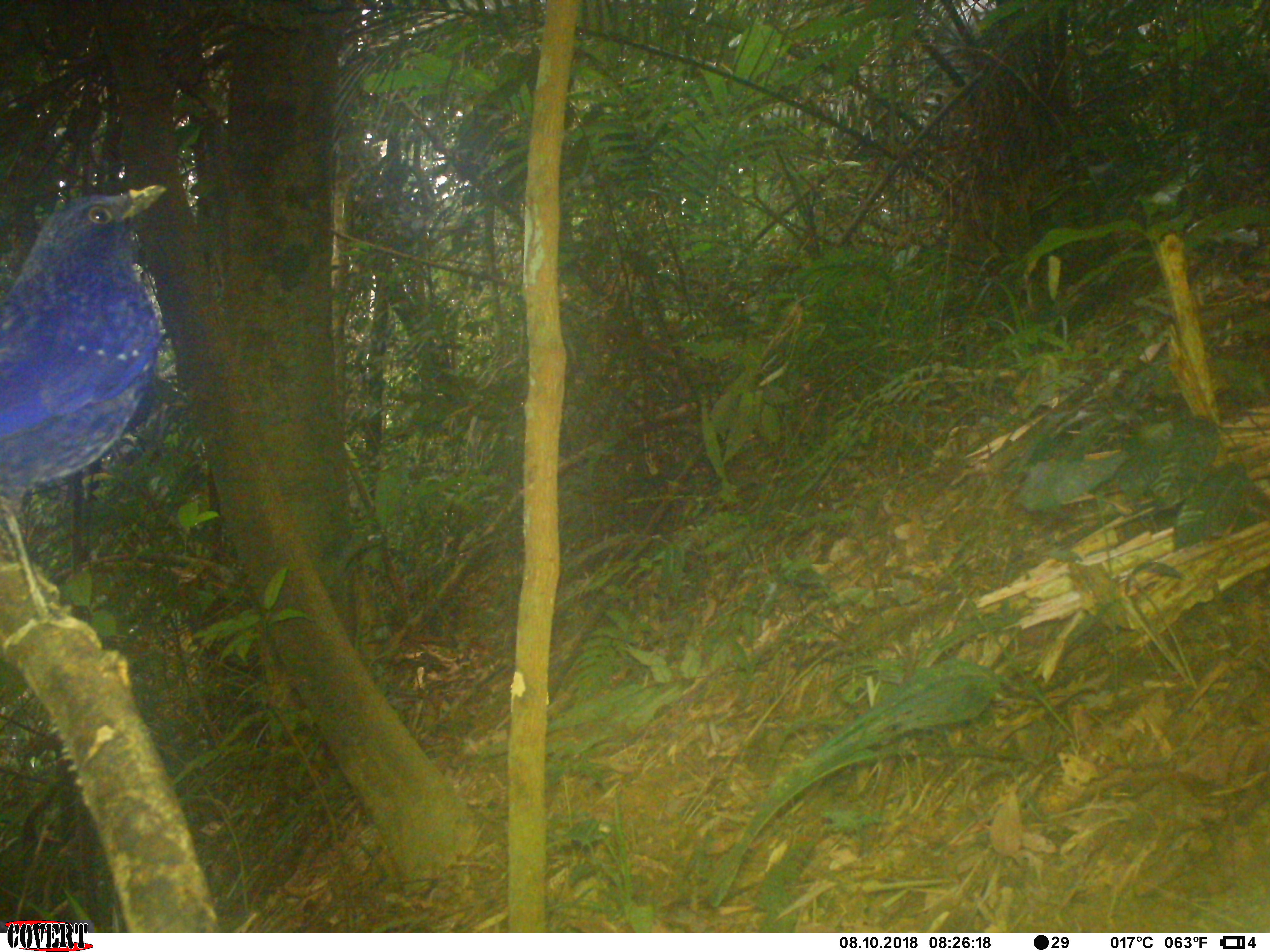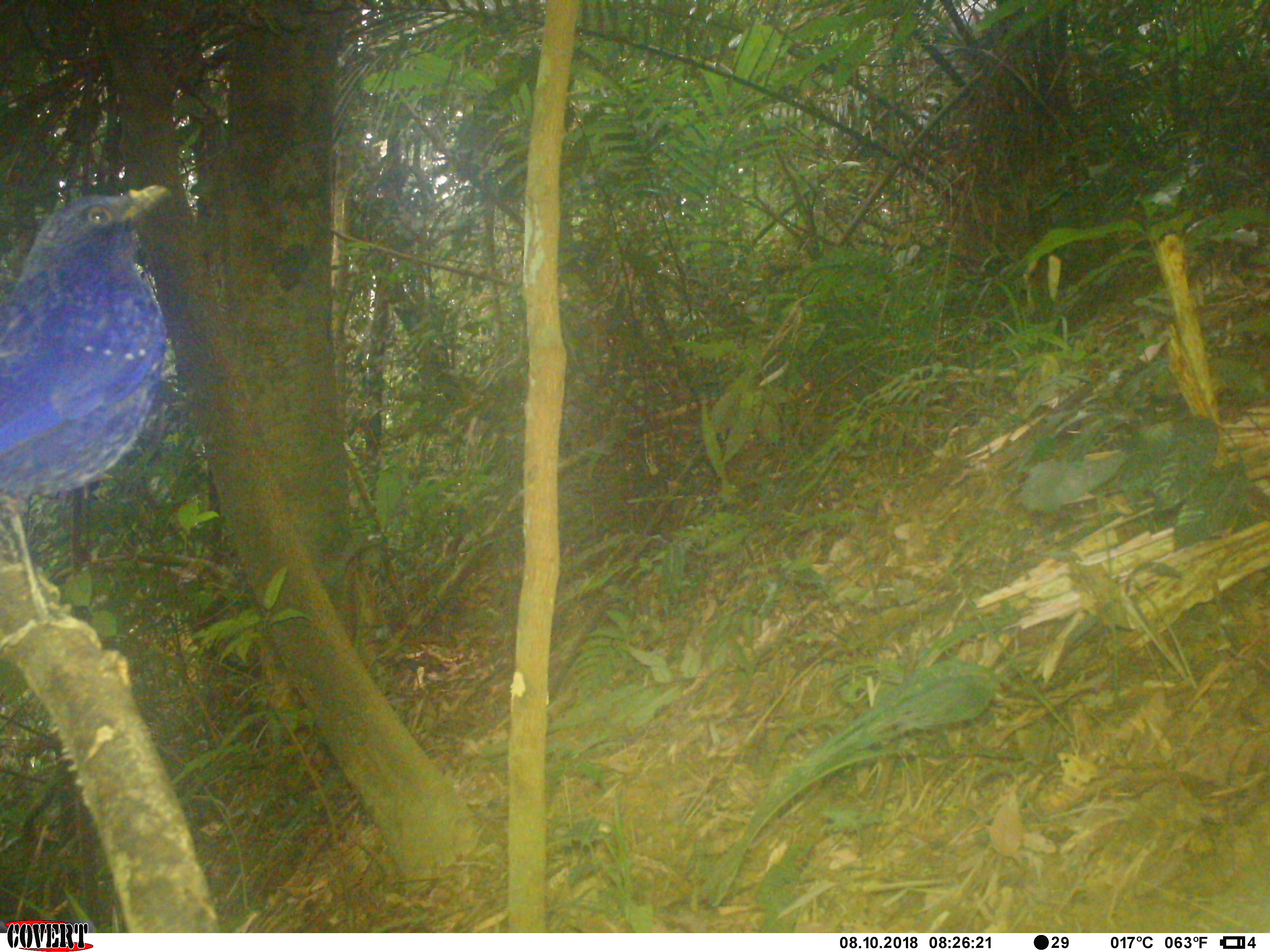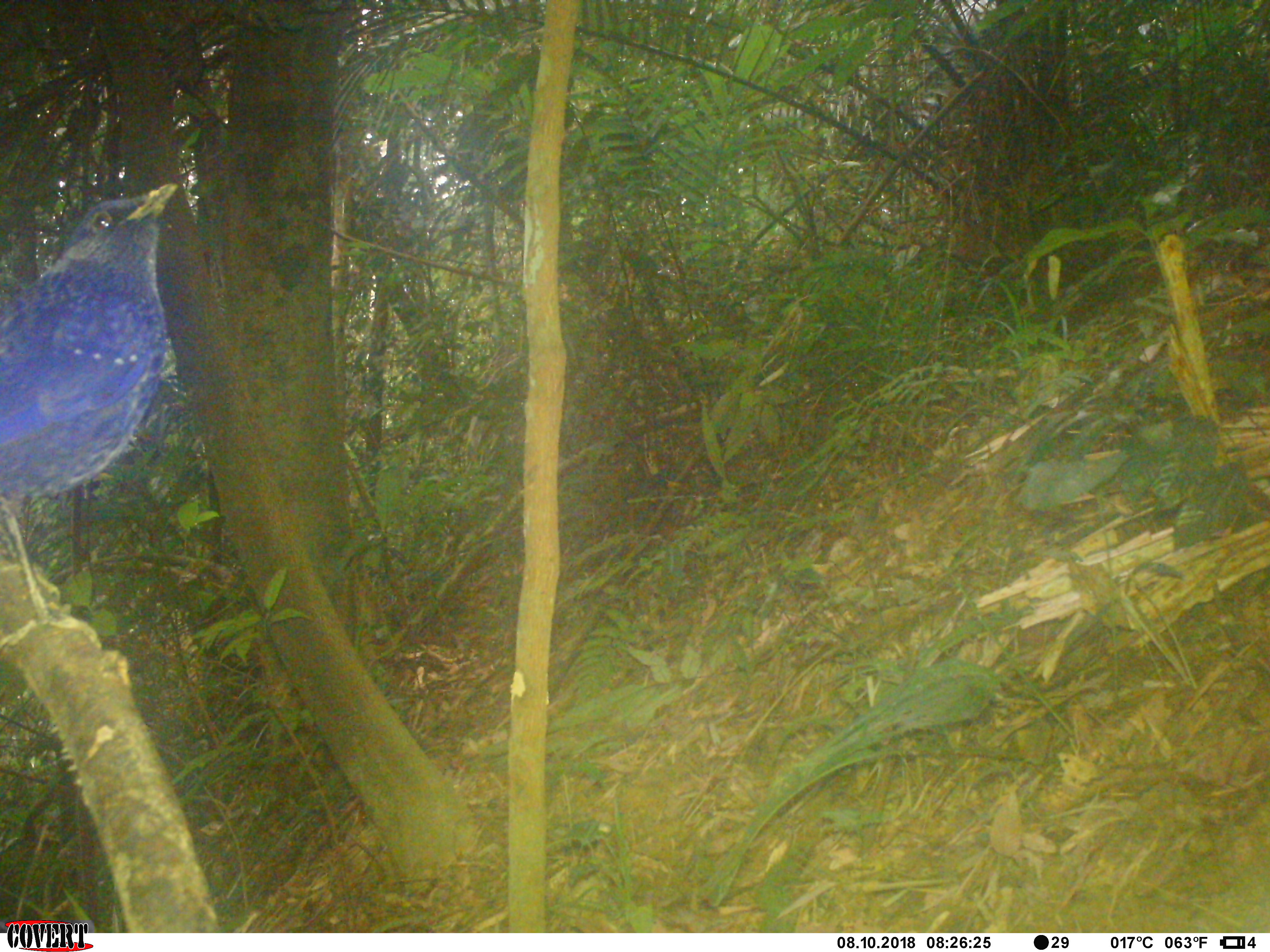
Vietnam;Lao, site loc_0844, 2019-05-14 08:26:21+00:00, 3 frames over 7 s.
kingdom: Animalia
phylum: Chordata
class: Aves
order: Passeriformes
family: Muscicapidae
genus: Myophonus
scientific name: Myophonus caeruleus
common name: blue whistling thrush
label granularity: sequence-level